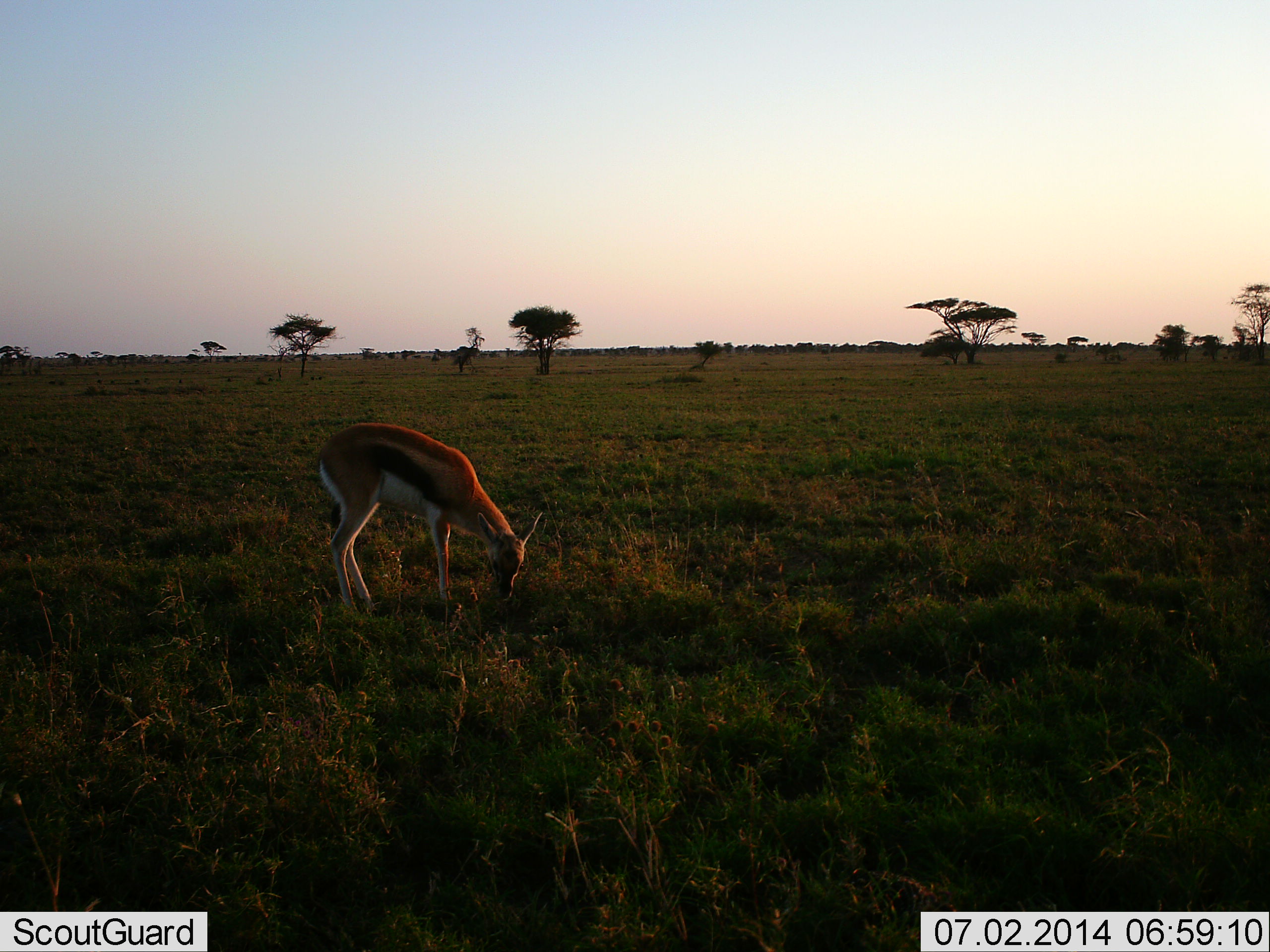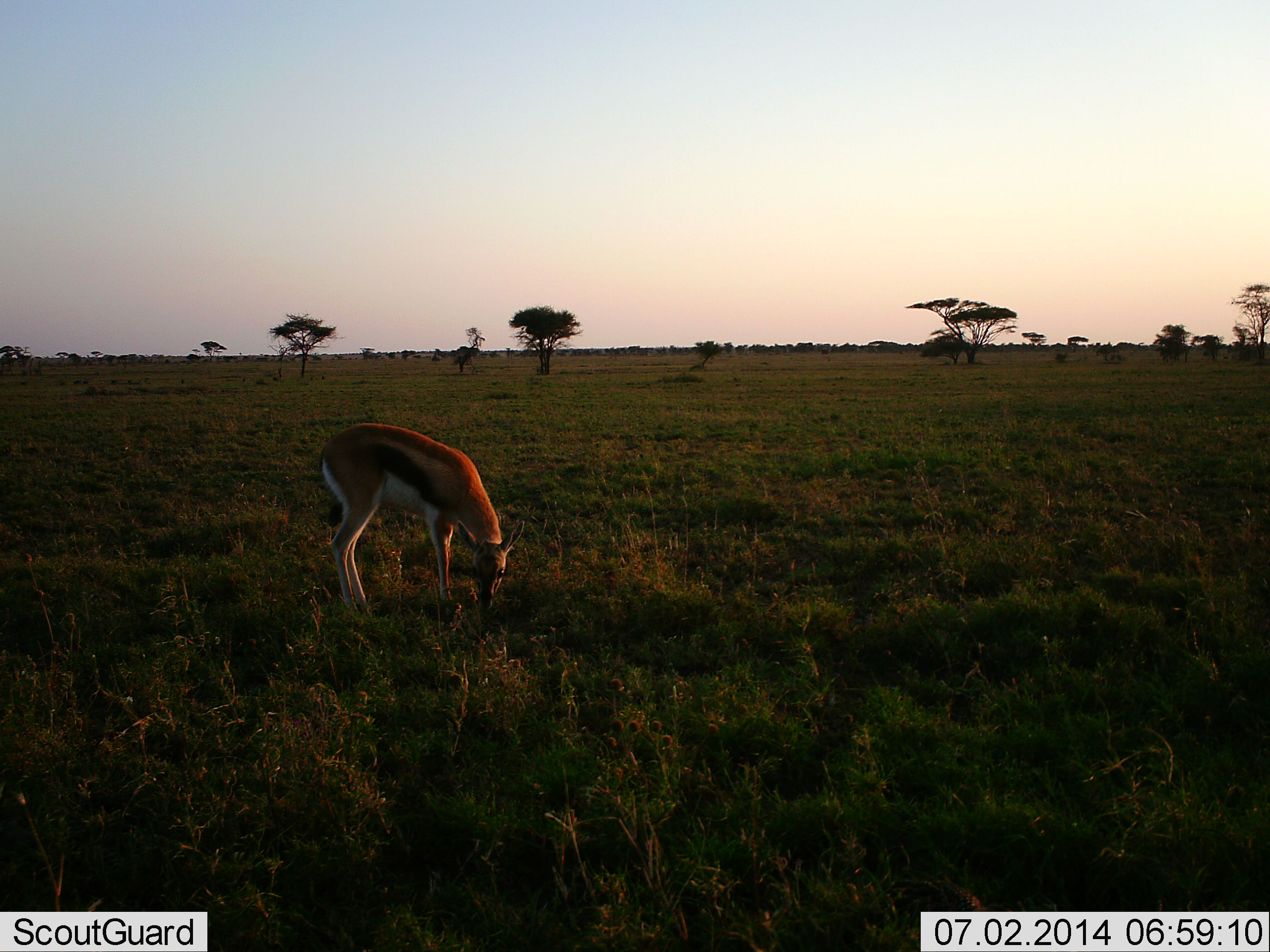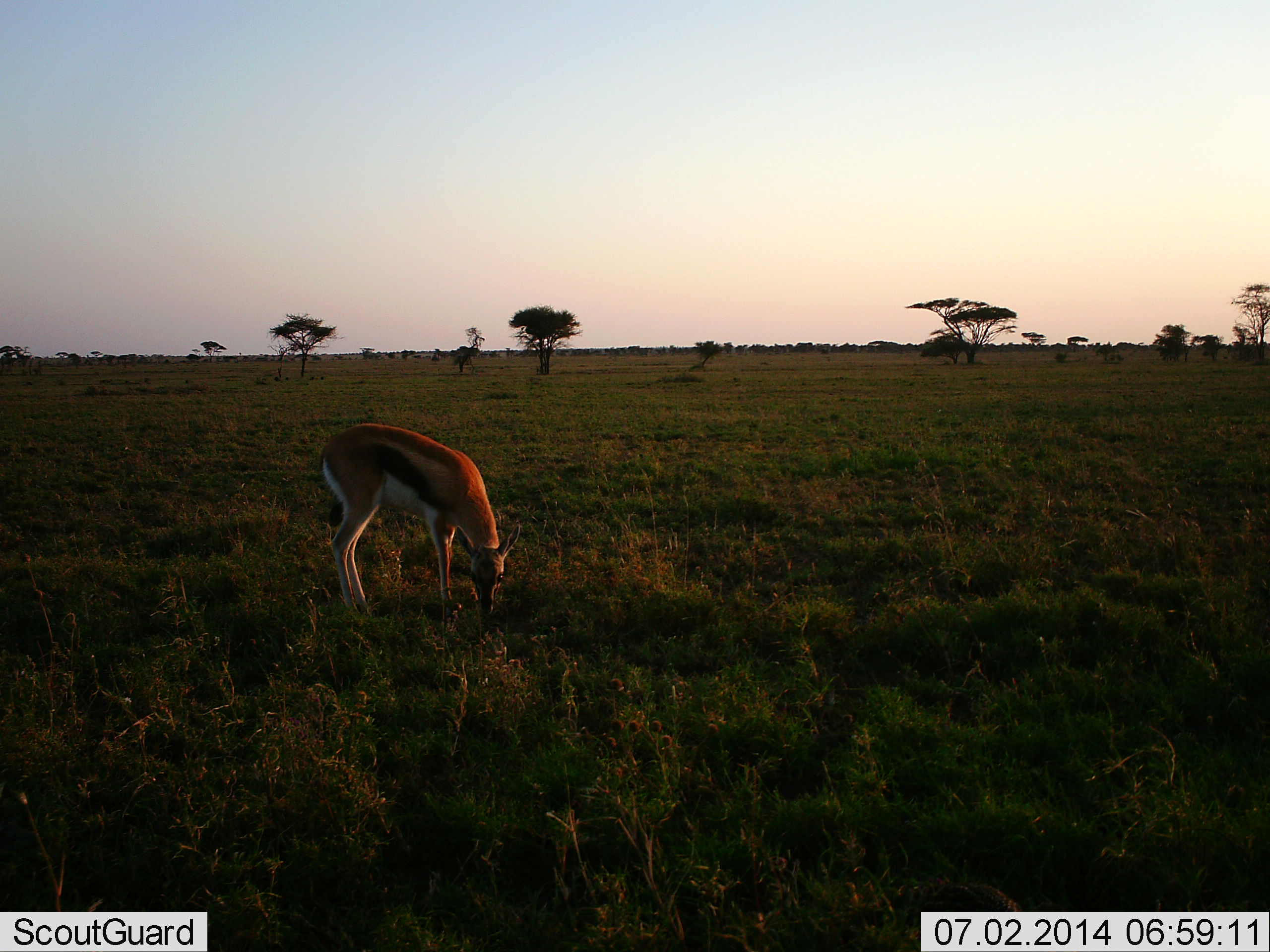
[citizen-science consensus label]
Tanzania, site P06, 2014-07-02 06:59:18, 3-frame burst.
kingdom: Animalia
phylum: Chordata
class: Mammalia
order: Artiodactyla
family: Bovidae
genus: Eudorcas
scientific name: Eudorcas thomsonii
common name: thomson's gazelle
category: gazellethomsons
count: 1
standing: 30%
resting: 0%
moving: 10%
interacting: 0%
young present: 0%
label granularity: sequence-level